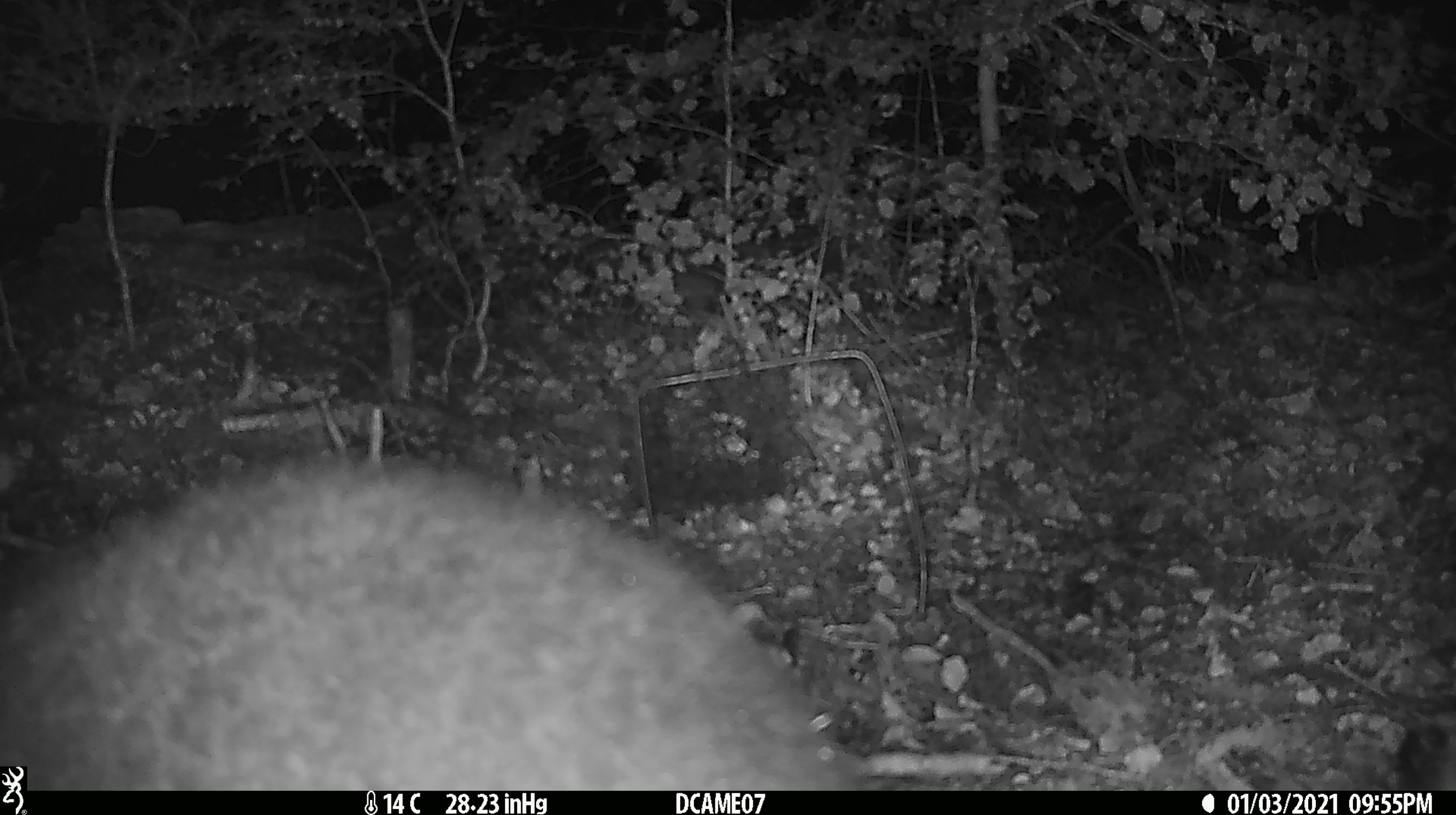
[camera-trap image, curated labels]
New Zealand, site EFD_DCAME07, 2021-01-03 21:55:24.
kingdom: Animalia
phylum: Chordata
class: Mammalia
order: Diprotodontia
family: Phalangeridae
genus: Trichosurus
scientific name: Trichosurus vulpecula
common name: common brushtail possum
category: possum